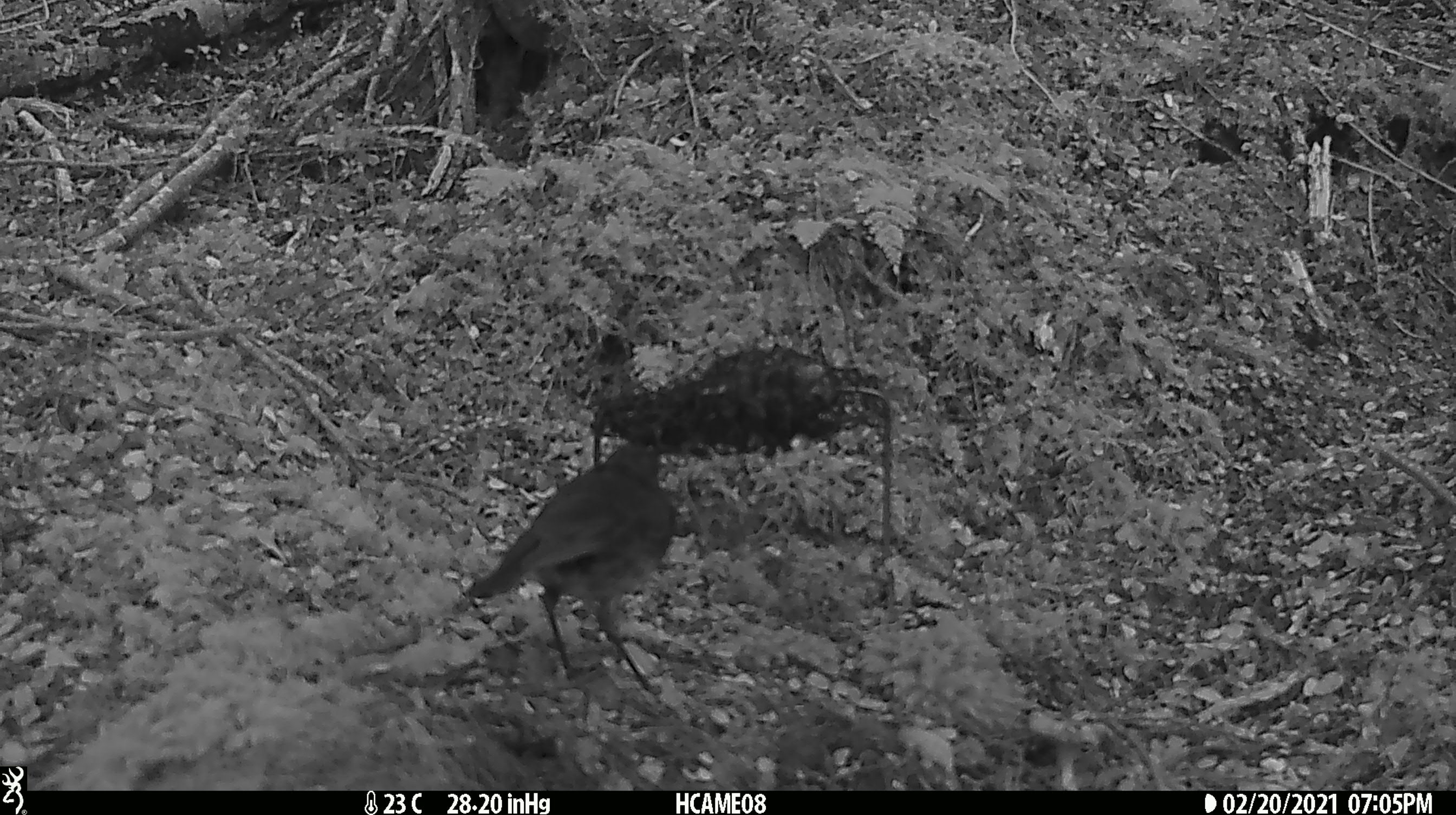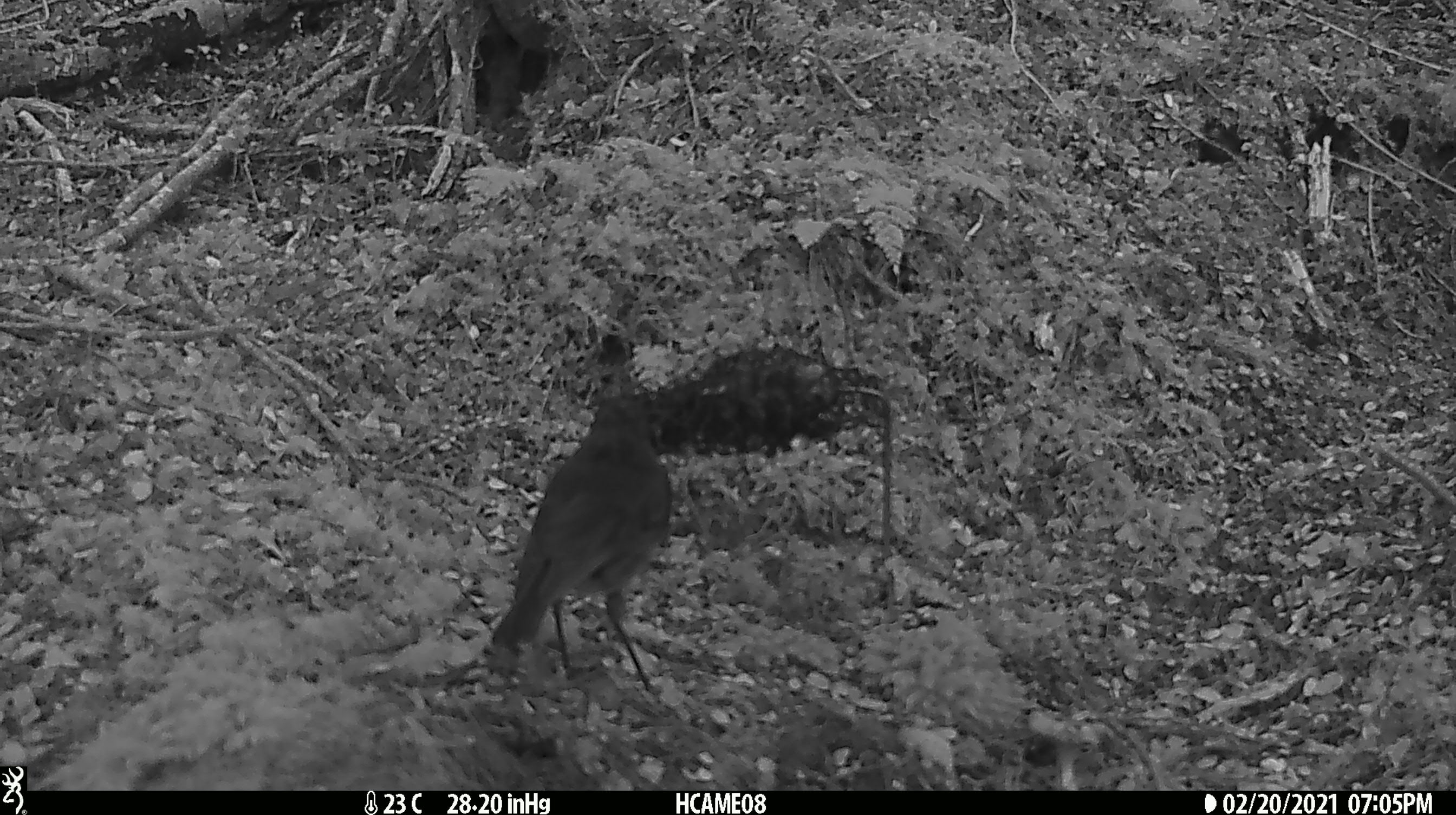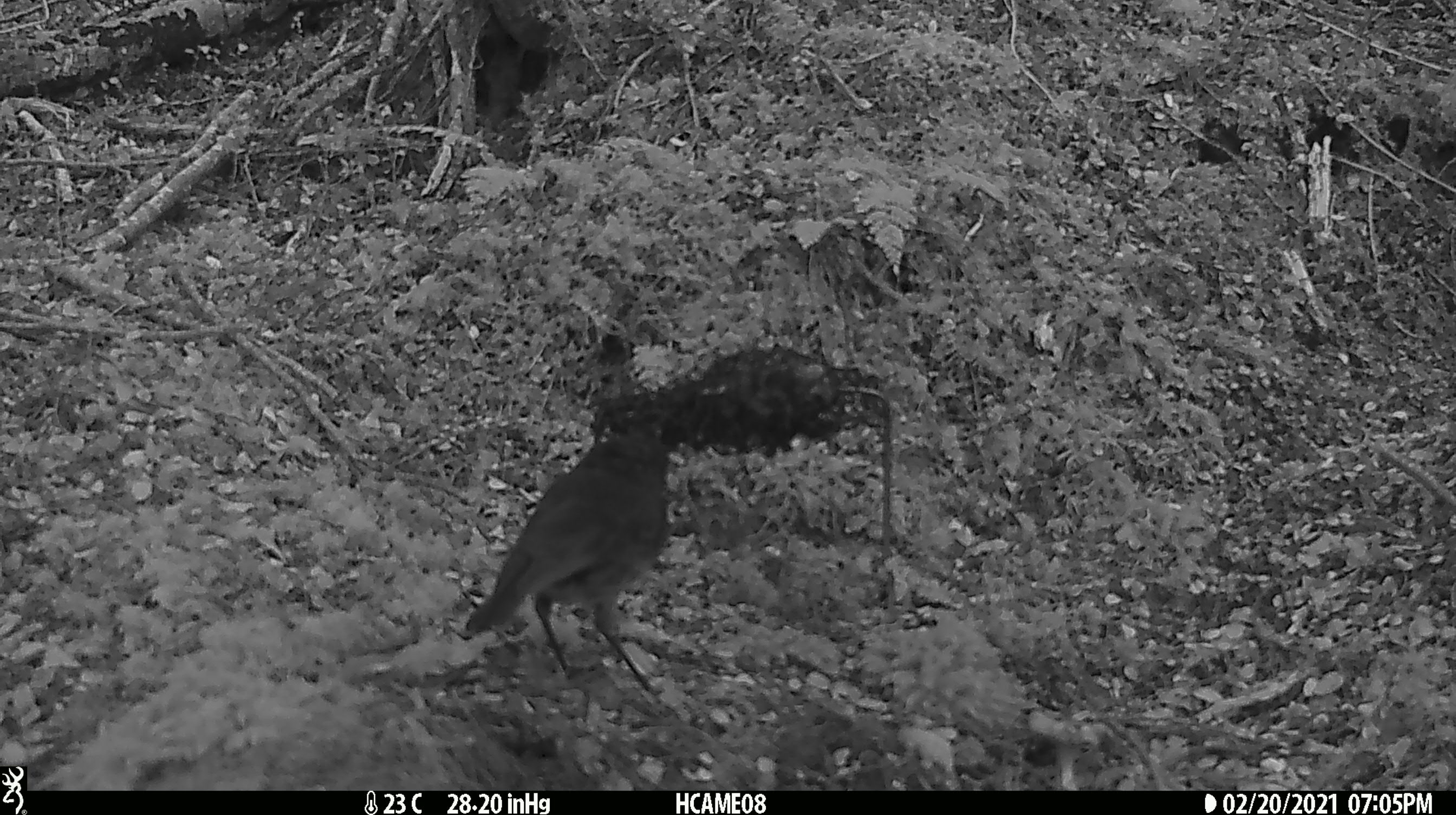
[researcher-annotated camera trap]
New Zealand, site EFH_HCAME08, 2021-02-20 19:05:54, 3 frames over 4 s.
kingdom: Animalia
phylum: Chordata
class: Aves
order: Passeriformes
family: Petroicidae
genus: Petroica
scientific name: Petroica australis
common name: new zealand robin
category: robin